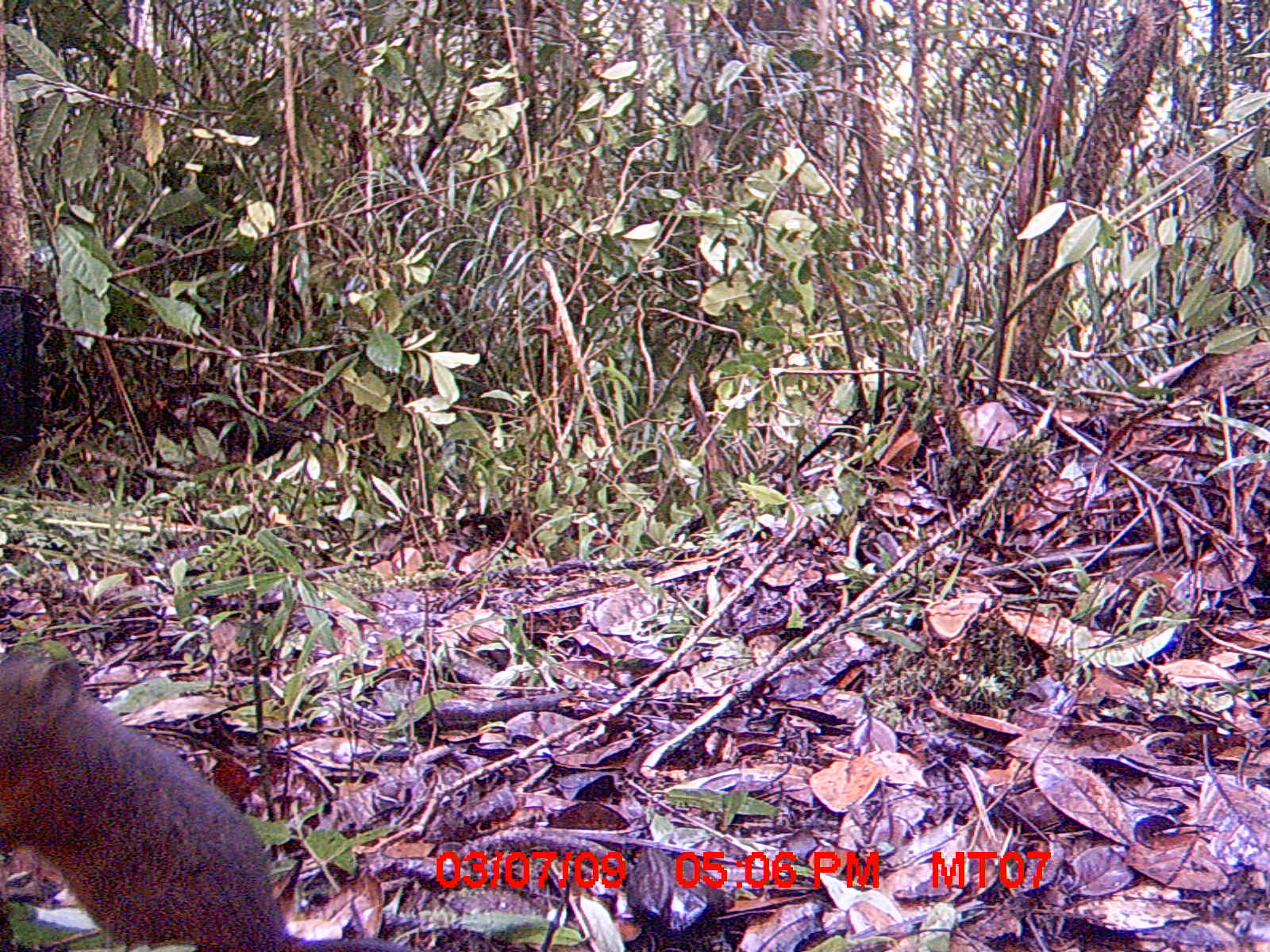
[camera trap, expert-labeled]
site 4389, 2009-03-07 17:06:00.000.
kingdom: Animalia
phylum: Chordata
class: Mammalia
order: Rodentia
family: Muridae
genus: Rattus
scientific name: Rattus rattus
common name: black rat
Rattus rattus (black rat), count 1.